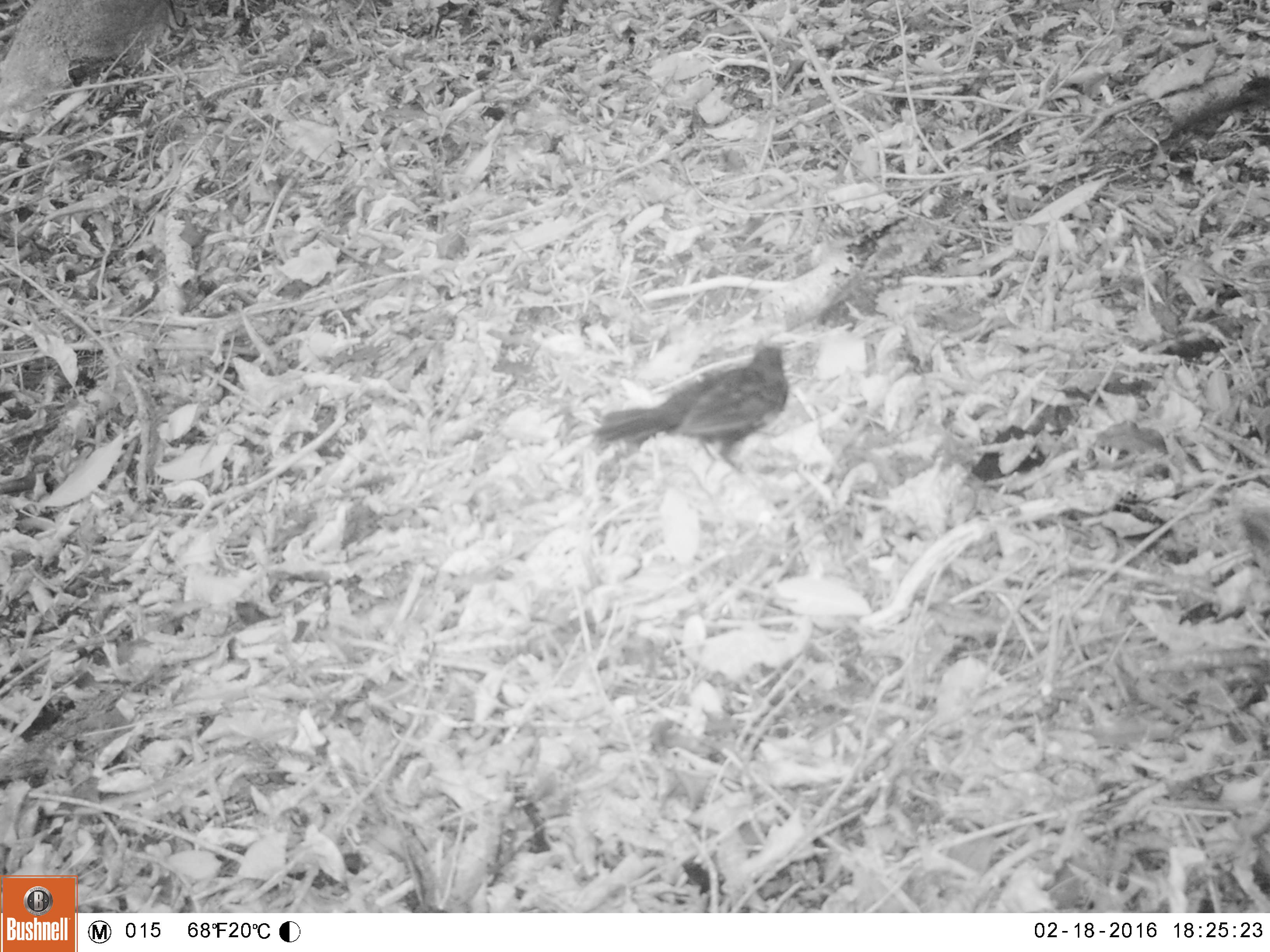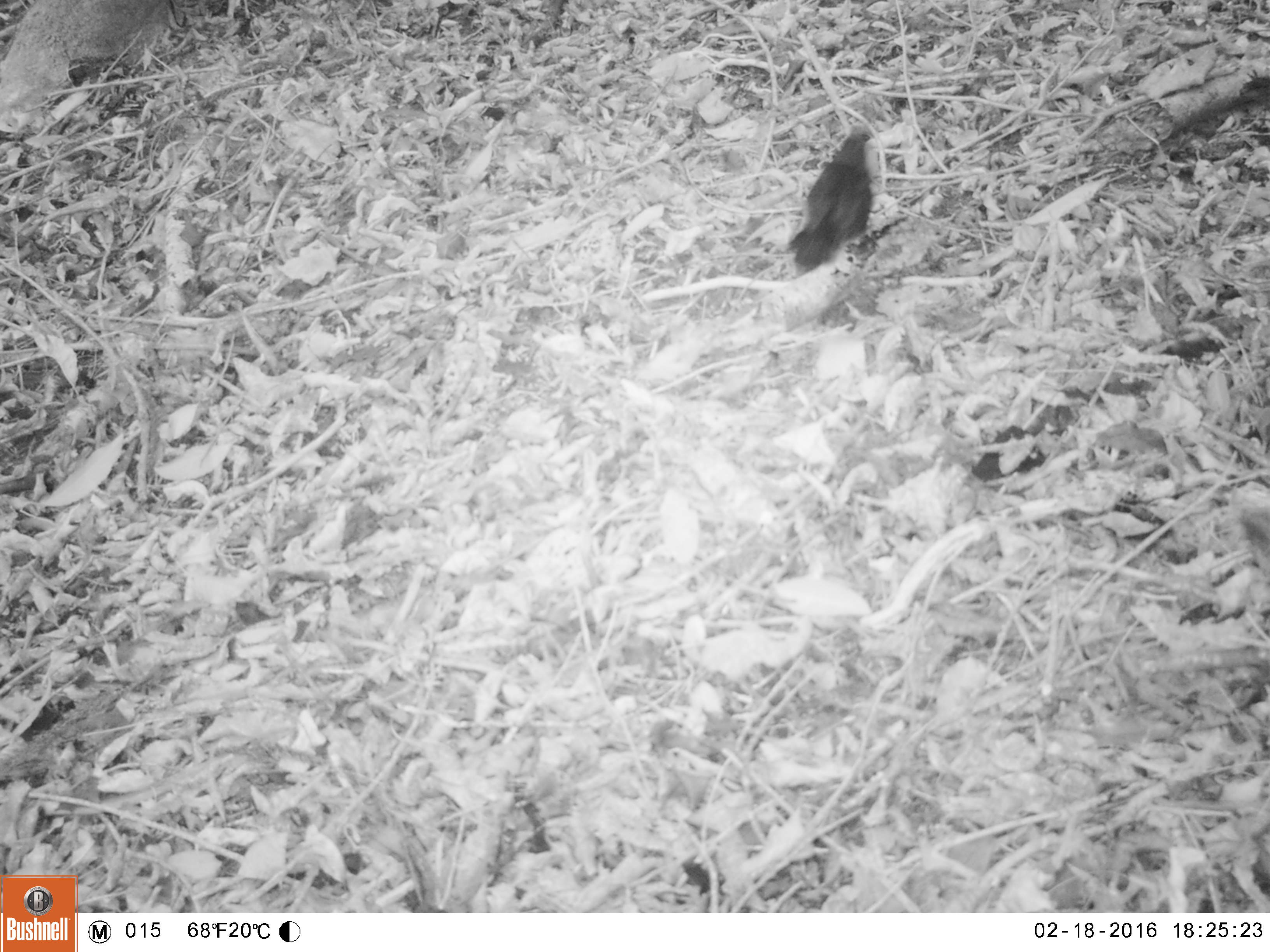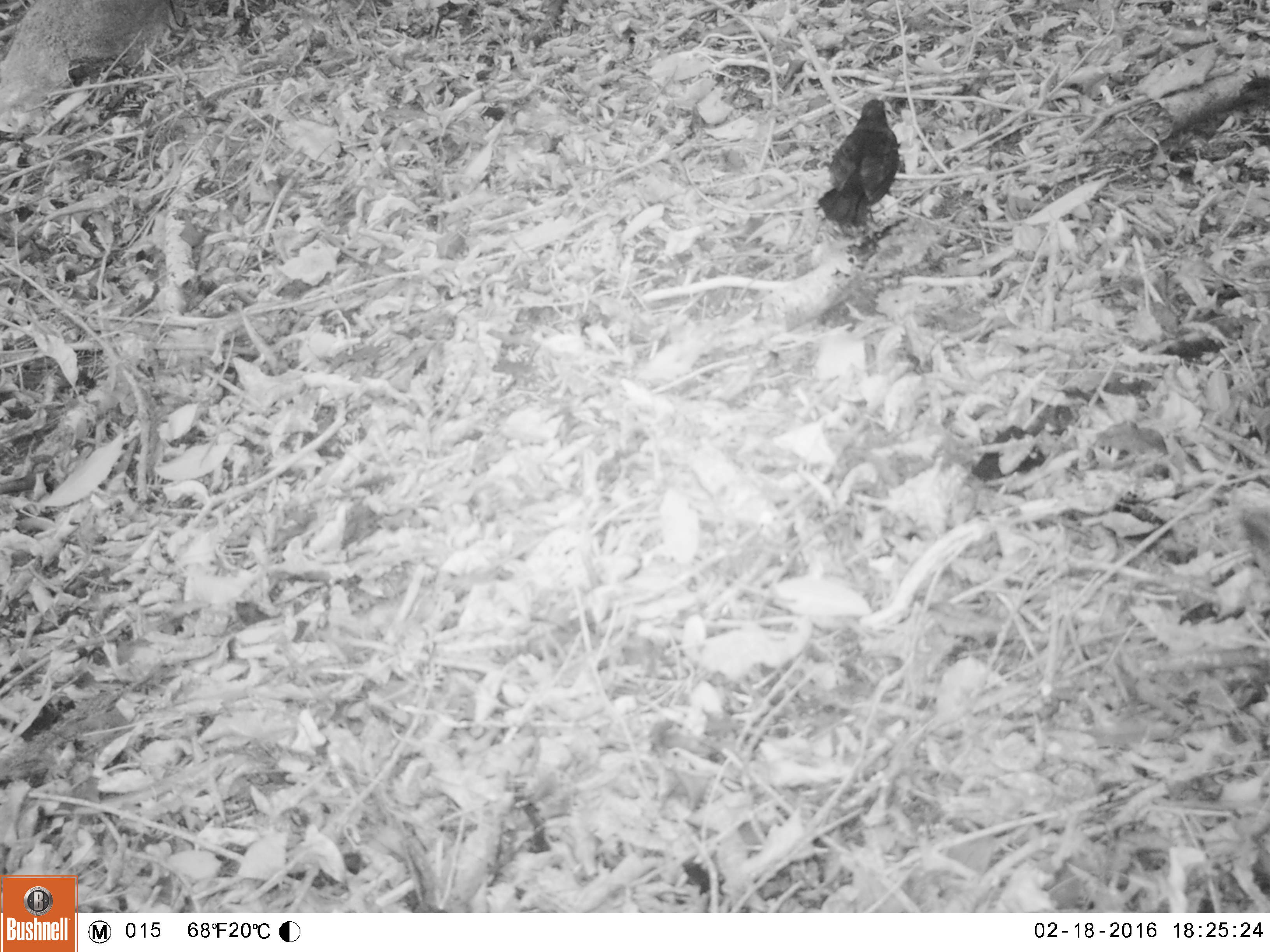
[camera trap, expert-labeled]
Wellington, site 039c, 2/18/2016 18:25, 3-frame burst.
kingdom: Animalia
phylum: Chordata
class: Aves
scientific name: Aves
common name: bird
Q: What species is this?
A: Bird (Aves).